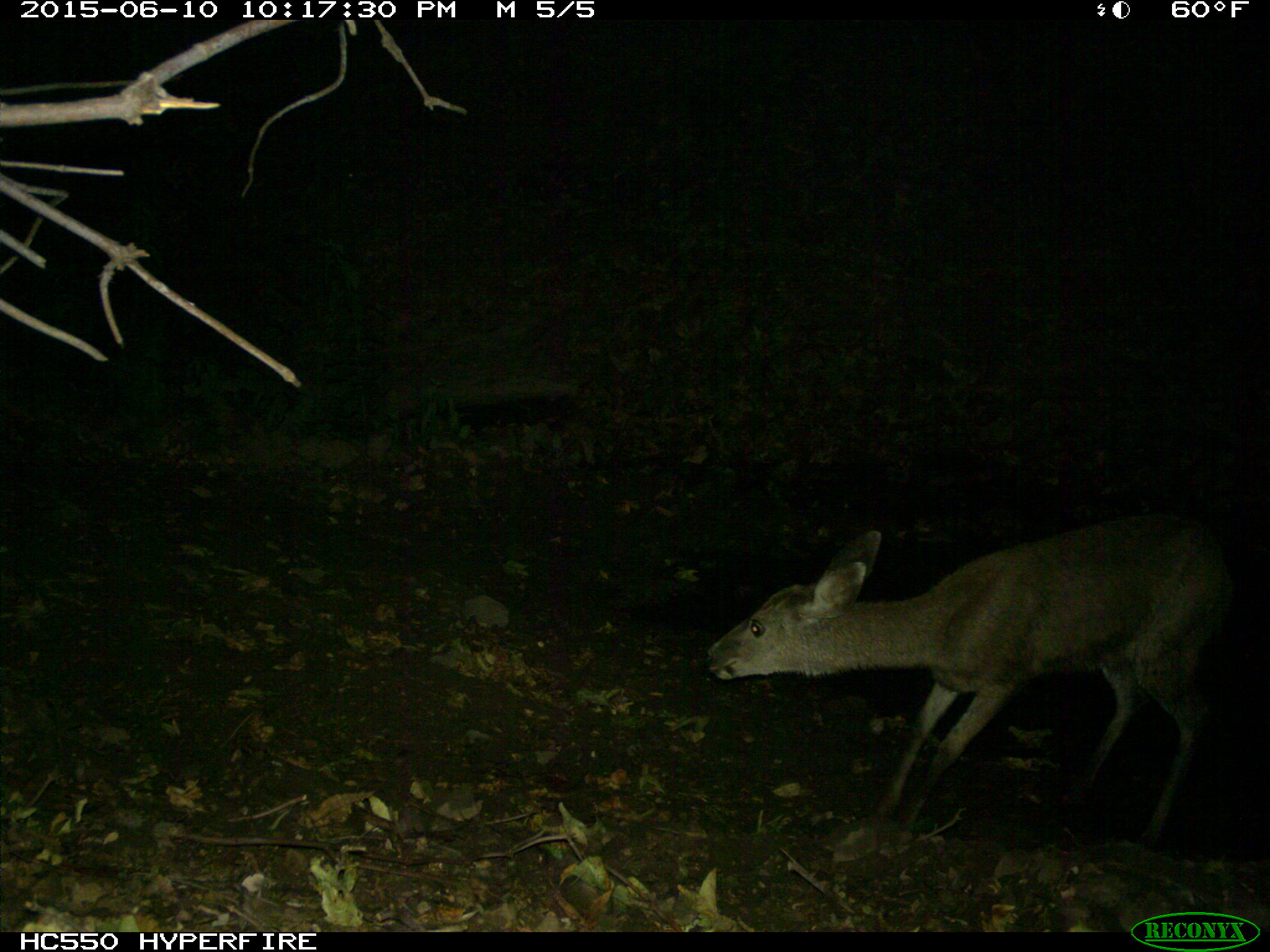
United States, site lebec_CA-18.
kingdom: Animalia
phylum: Chordata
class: Mammalia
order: Artiodactyla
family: Cervidae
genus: Odocoileus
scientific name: Odocoileus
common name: deer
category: unidentified deer